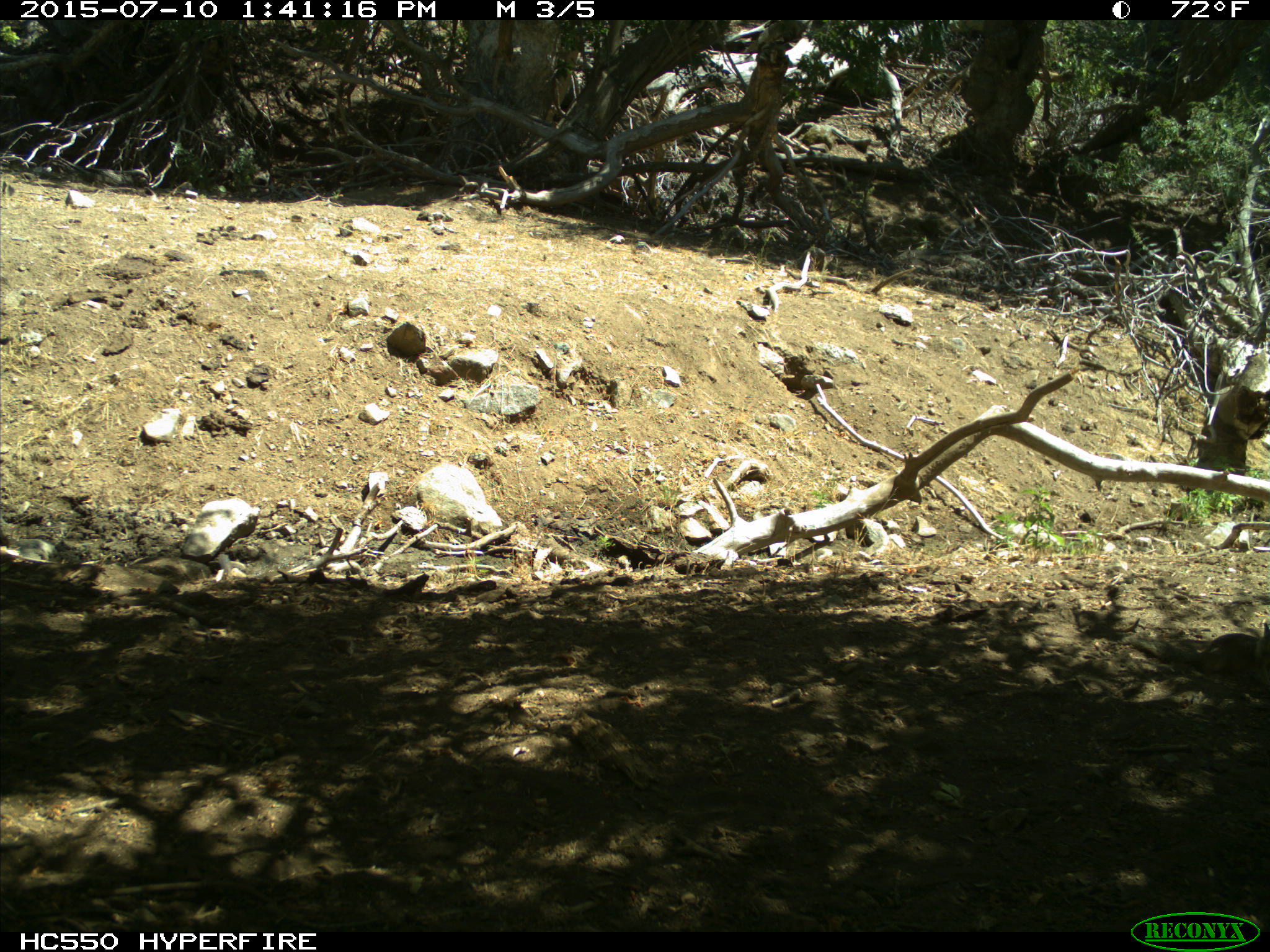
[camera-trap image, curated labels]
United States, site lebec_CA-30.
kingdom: Animalia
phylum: Chordata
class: Mammalia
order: Rodentia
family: Sciuridae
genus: Otospermophilus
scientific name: Otospermophilus beecheyi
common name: california ground squirrel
Otospermophilus beecheyi (california ground squirrel).